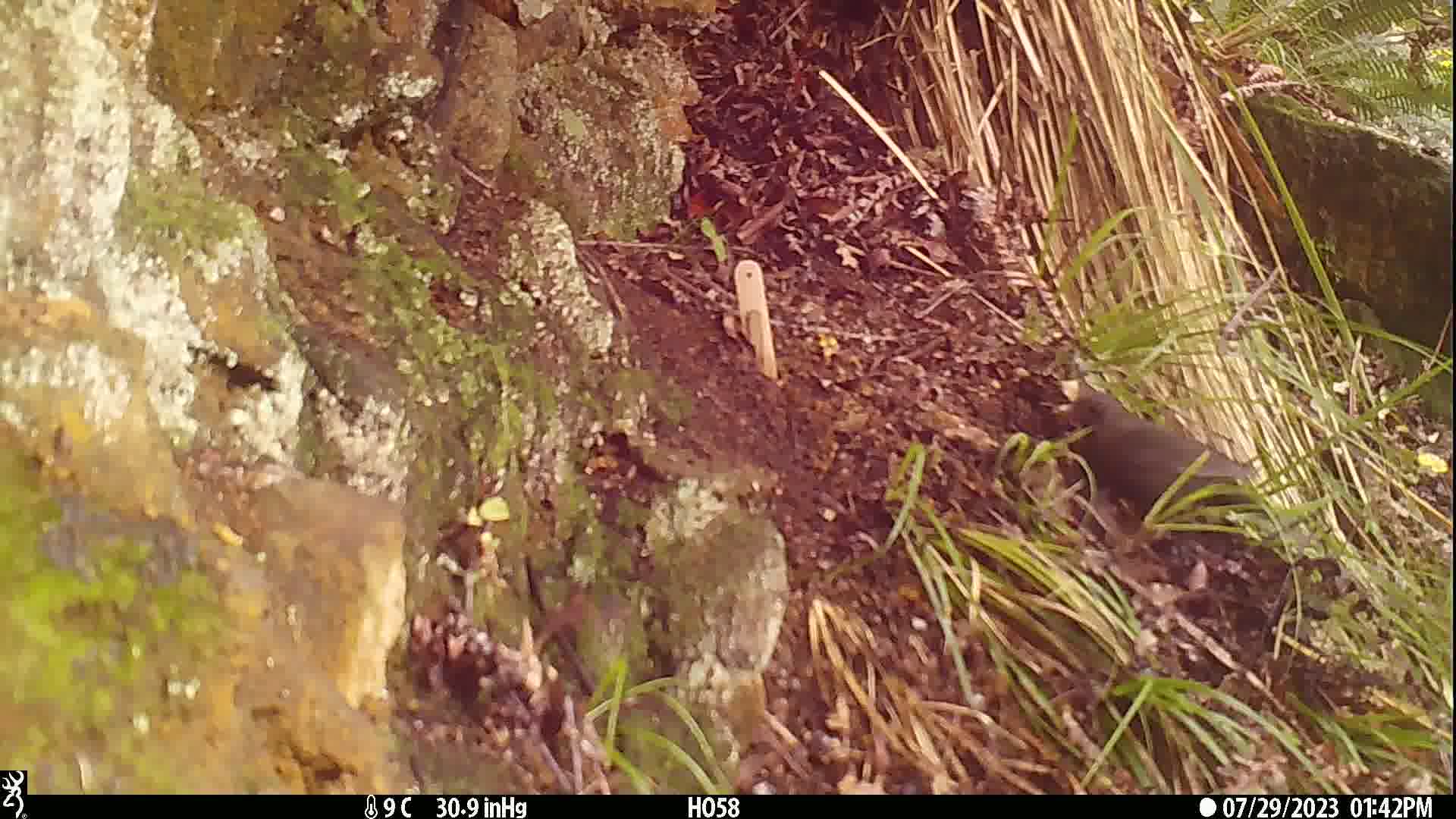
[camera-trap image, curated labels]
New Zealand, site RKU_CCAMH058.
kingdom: Animalia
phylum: Chordata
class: Aves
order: Passeriformes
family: Turdidae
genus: Turdus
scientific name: Turdus merula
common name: eurasian blackbird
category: blackbird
Blackbird (eurasian blackbird) (Turdus merula).